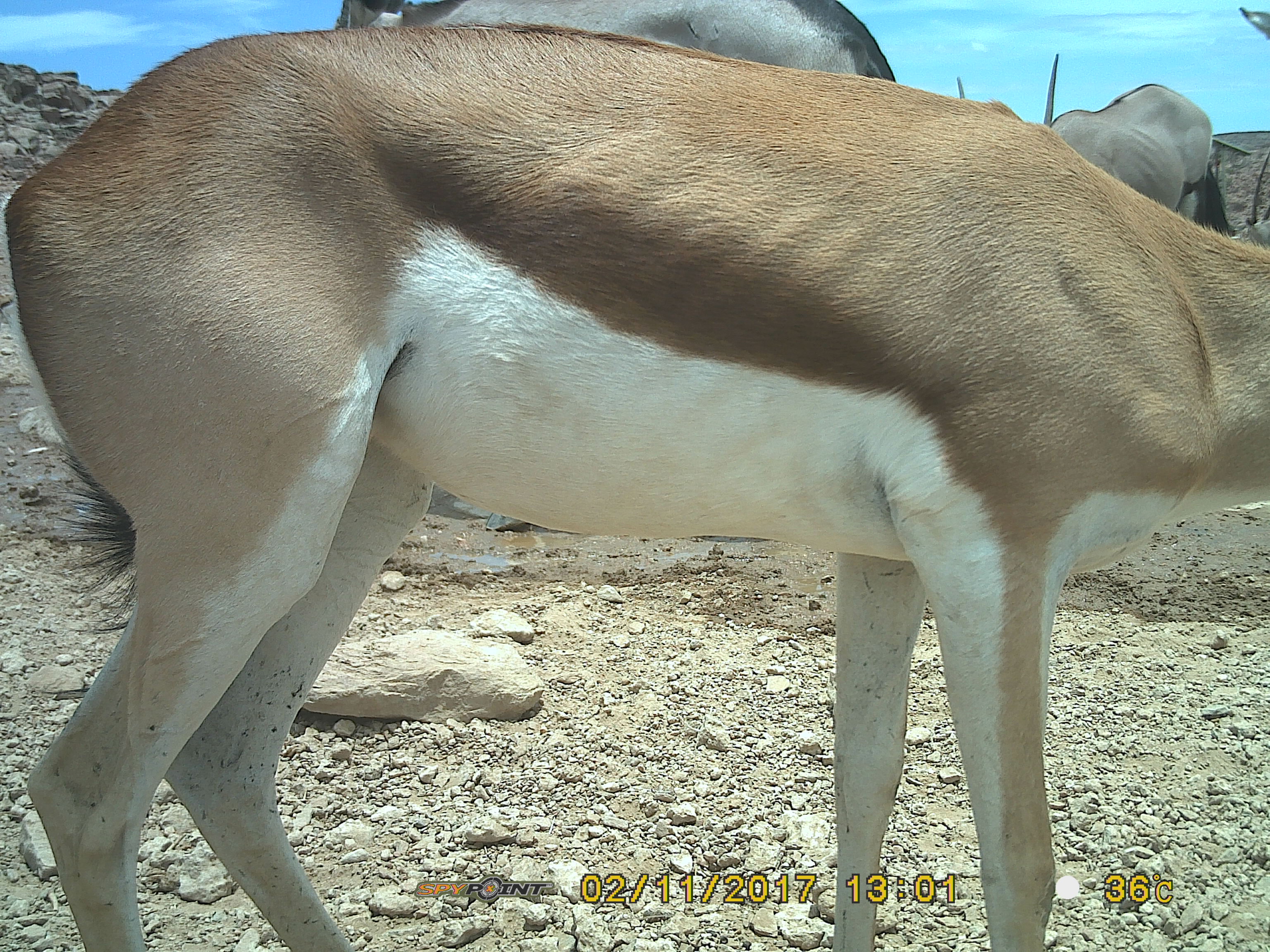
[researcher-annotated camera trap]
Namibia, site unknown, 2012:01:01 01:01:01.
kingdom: Animalia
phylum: Chordata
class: Mammalia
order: Artiodactyla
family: Bovidae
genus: Antidorcas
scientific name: Antidorcas marsupialis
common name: springbok